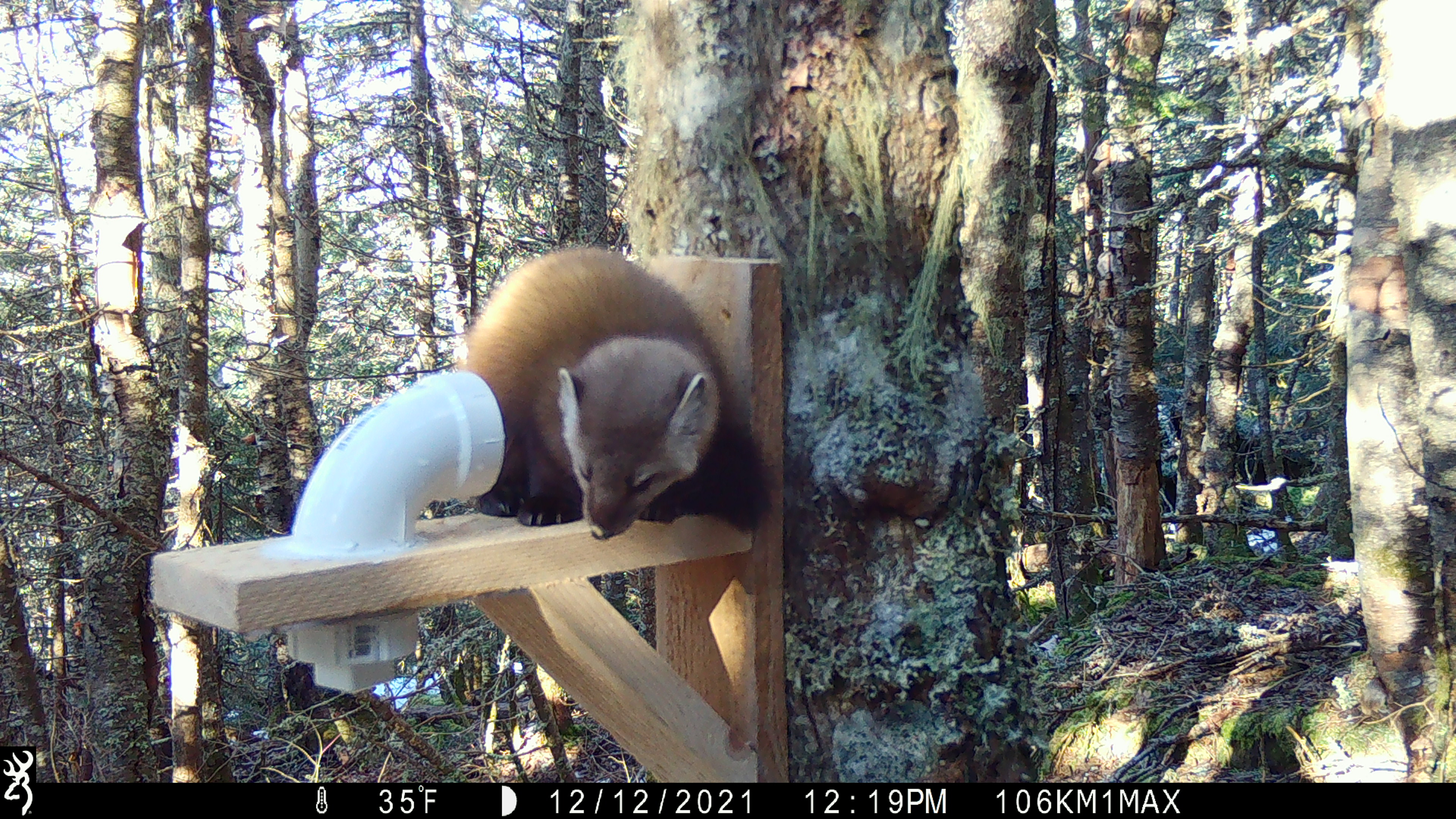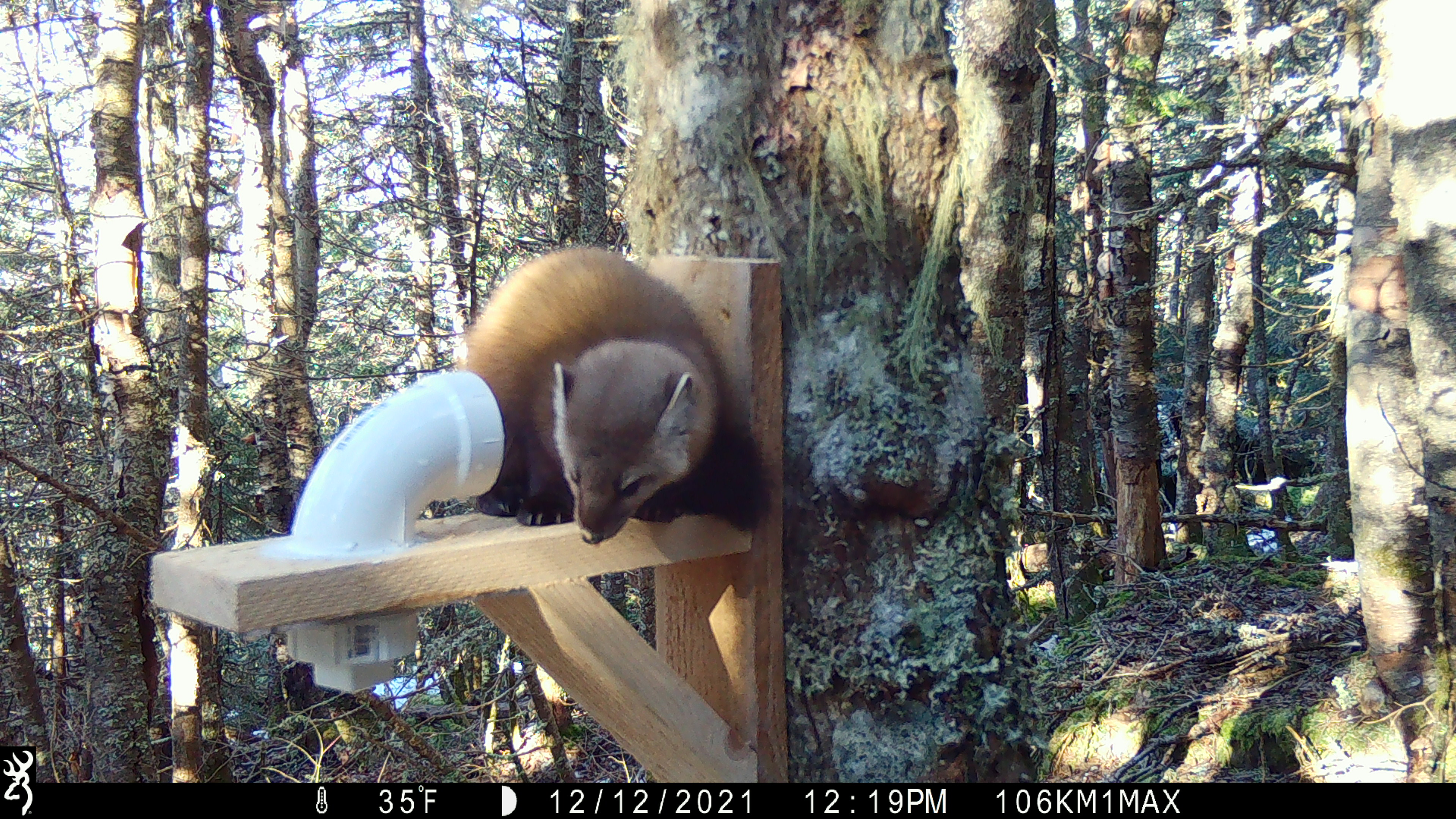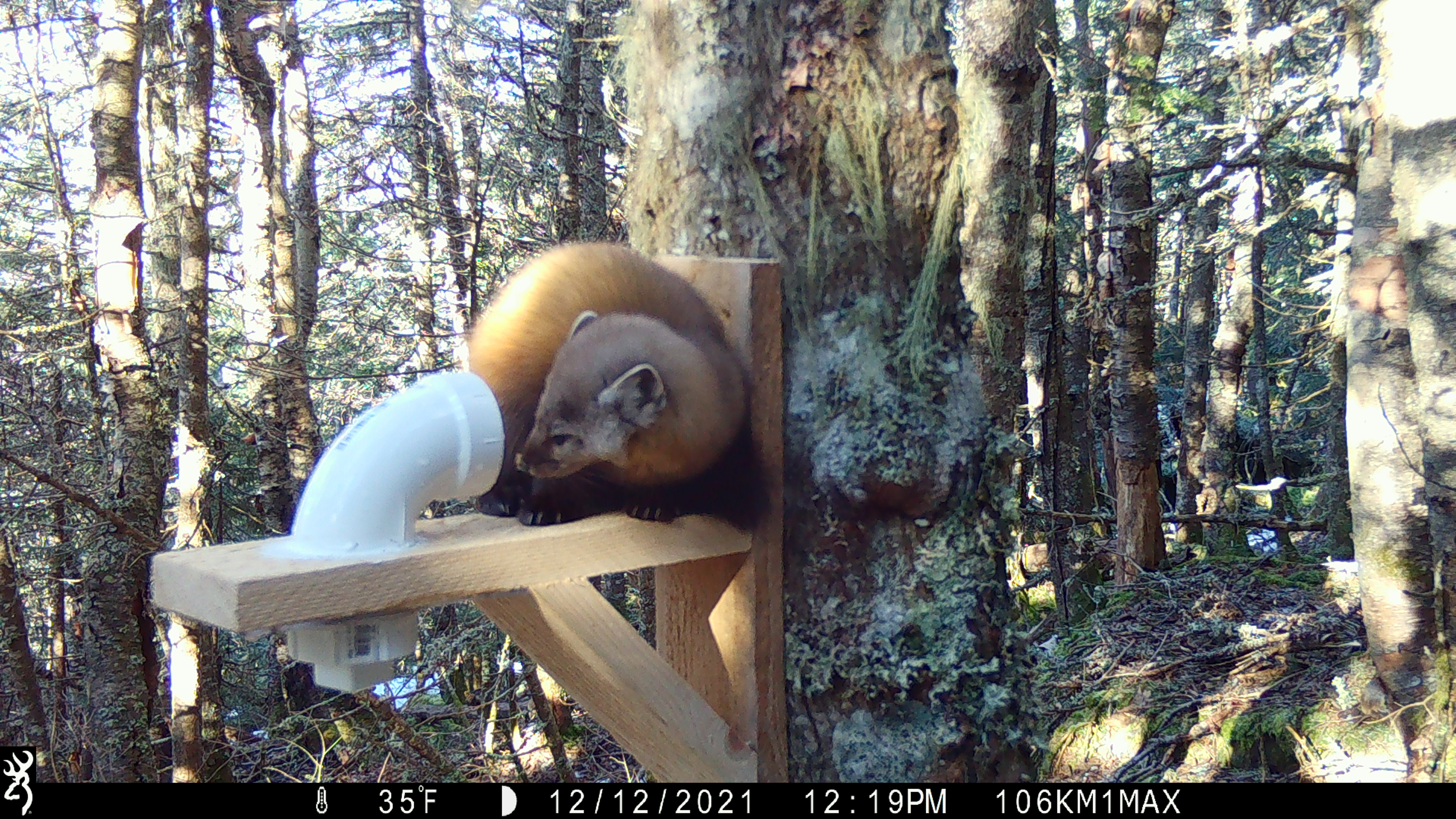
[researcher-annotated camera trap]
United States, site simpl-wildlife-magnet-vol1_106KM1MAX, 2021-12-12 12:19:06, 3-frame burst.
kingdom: Animalia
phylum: Chordata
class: Mammalia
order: Carnivora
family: Mustelidae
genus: Martes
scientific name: Martes americana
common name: american marten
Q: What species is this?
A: American marten (Martes americana).